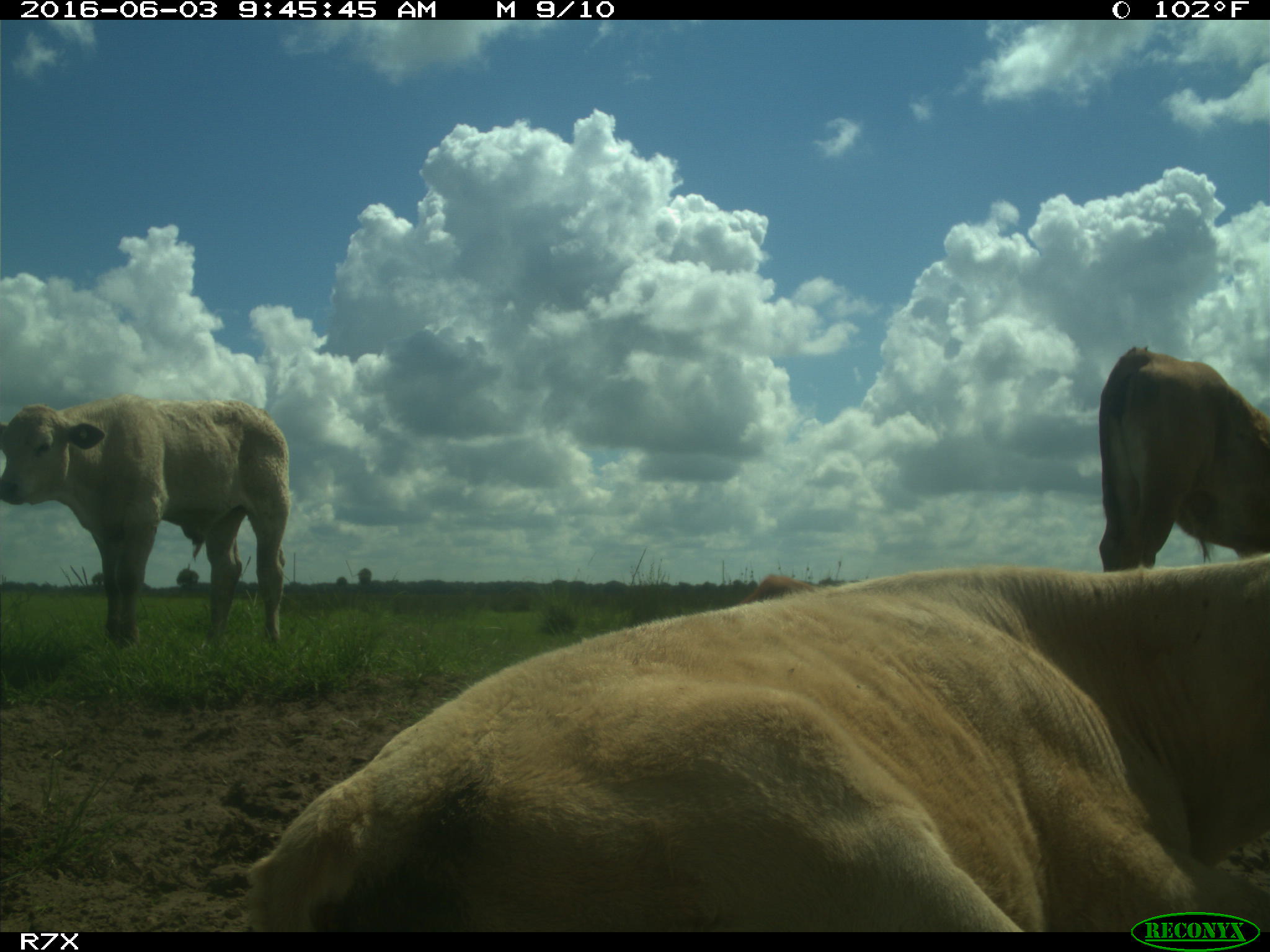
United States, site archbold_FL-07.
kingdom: Animalia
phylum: Chordata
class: Mammalia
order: Artiodactyla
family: Bovidae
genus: Bos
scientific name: Bos taurus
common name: domestic cow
Bos taurus (domestic cow).